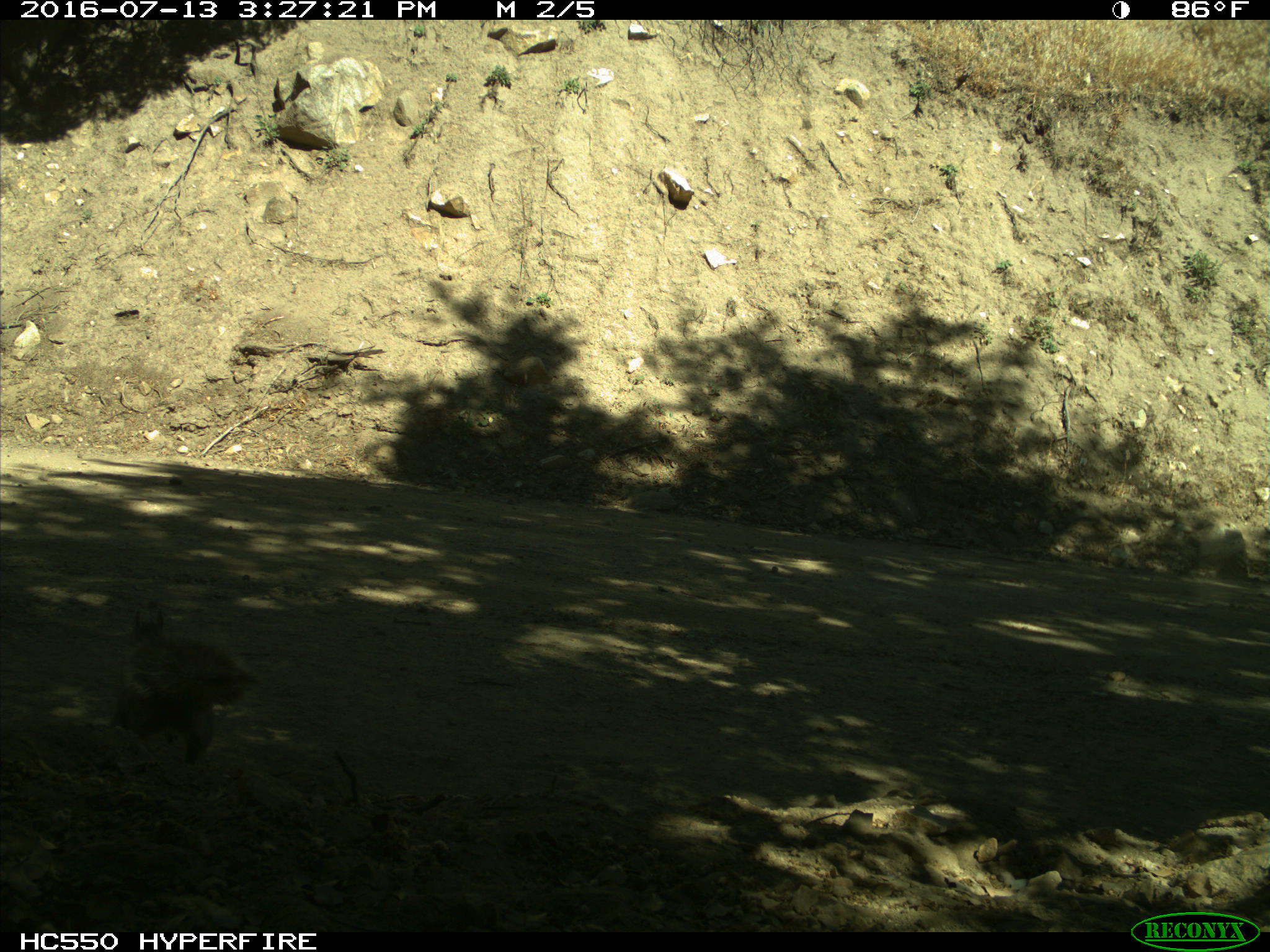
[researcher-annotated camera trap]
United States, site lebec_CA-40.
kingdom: Animalia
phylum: Chordata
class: Mammalia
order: Rodentia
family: Sciuridae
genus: Sciurus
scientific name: Sciurus carolinensis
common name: eastern gray squirrel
Sciurus carolinensis (eastern gray squirrel).